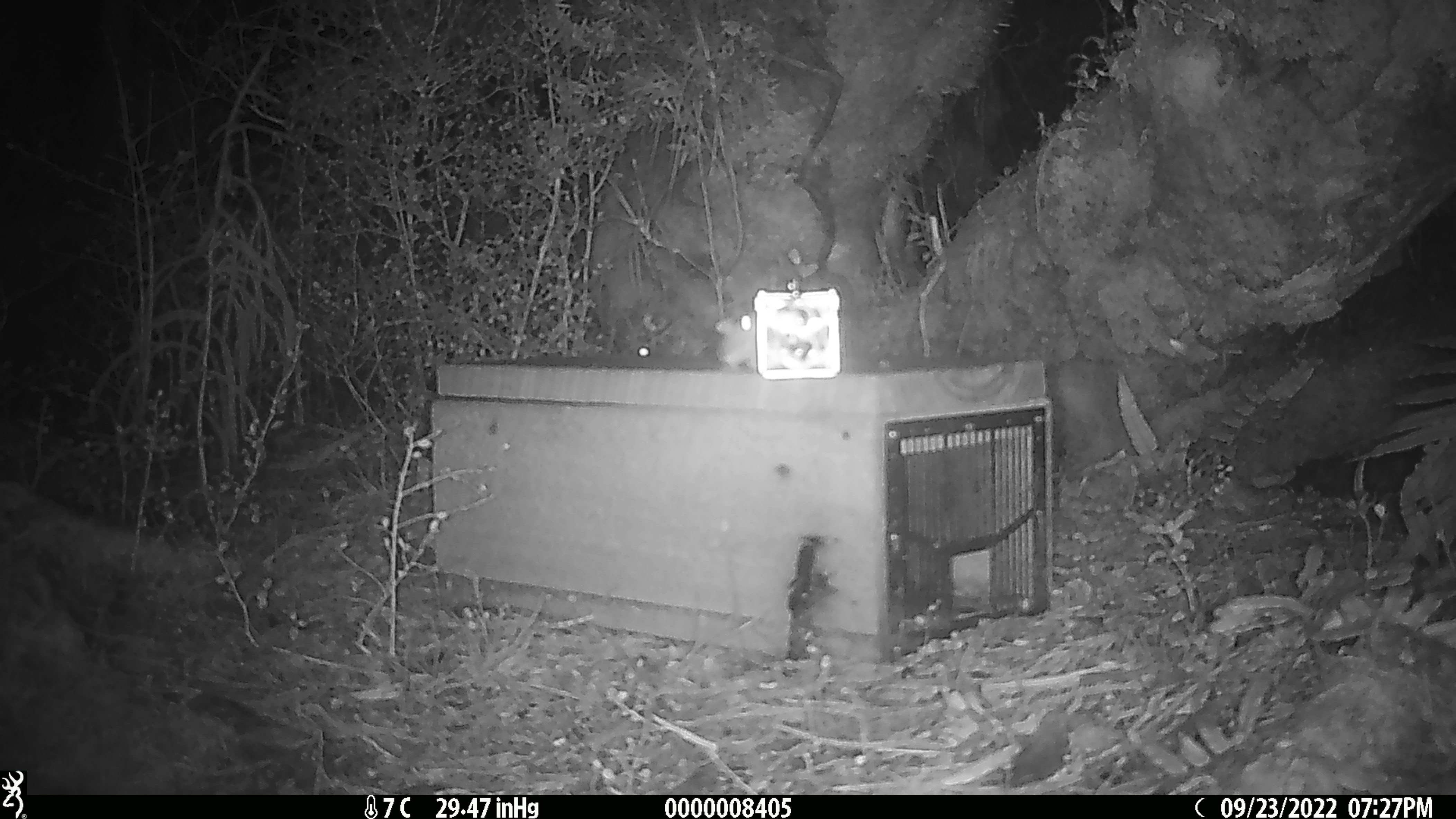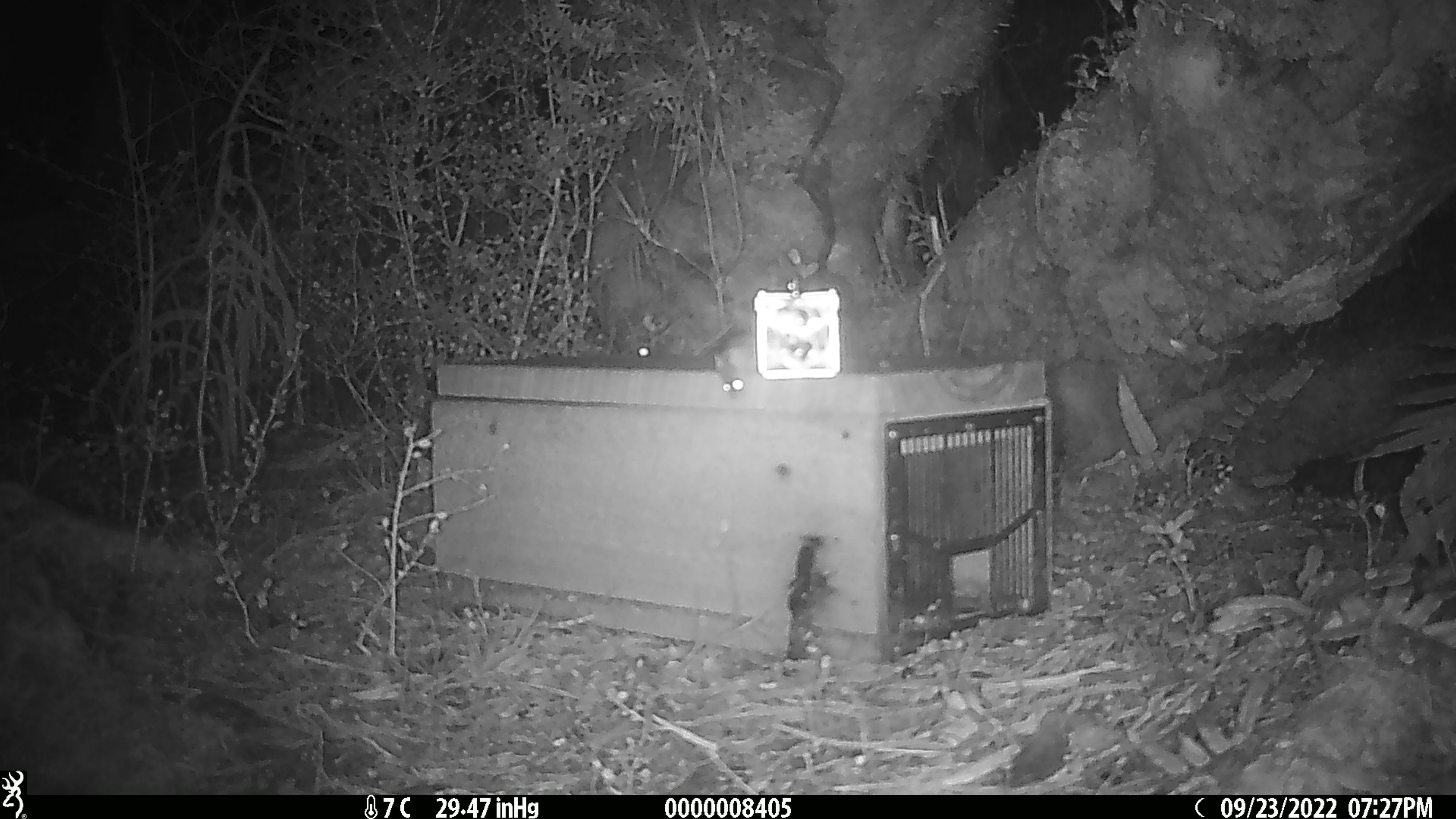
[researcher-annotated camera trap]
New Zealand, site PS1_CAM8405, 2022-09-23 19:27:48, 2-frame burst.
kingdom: Animalia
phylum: Chordata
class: Mammalia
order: Rodentia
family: Muridae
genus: Mus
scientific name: Mus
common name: mouse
Mouse (Mus).